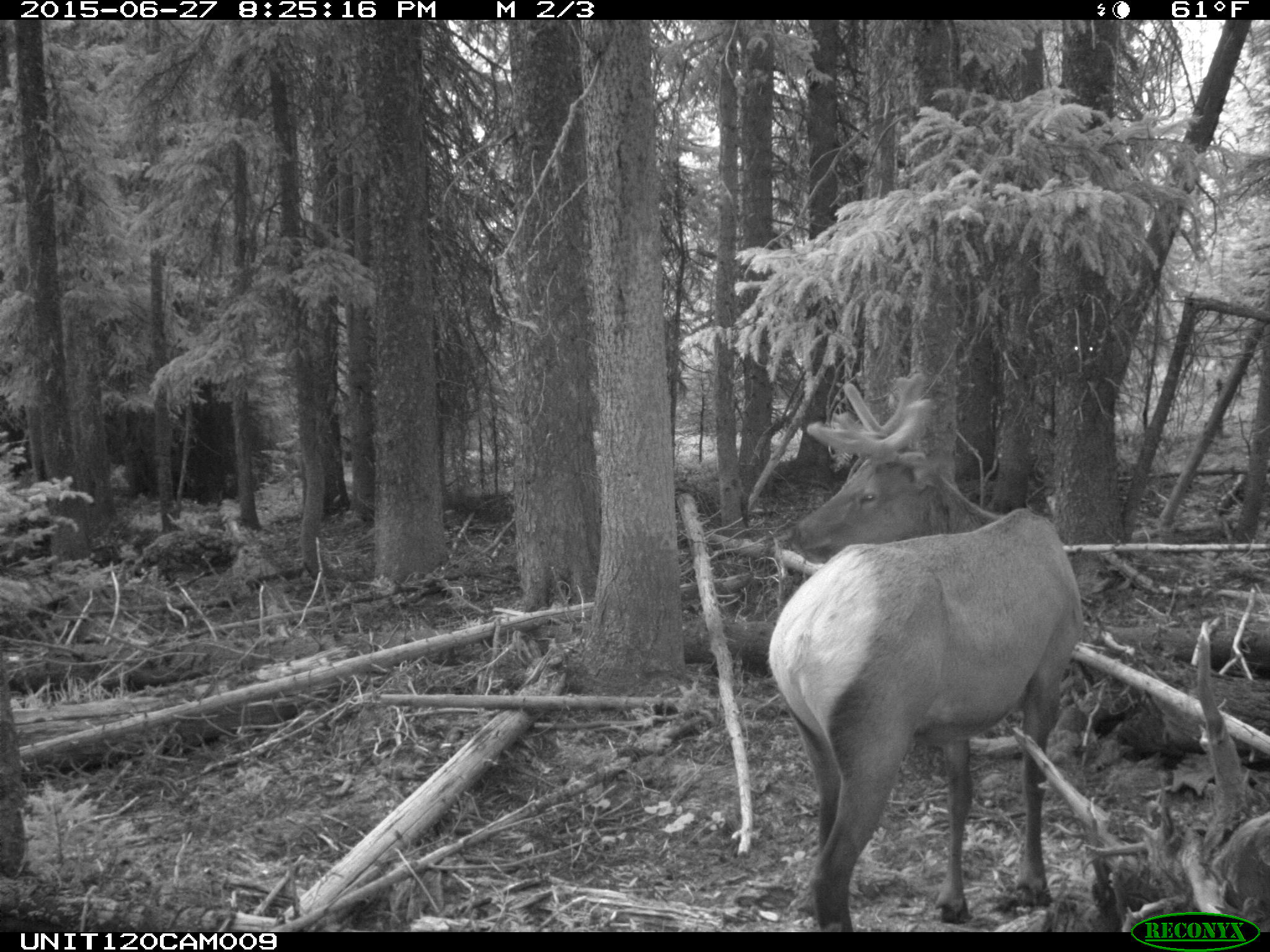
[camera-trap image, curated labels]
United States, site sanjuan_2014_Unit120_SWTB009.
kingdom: Animalia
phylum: Chordata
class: Mammalia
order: Artiodactyla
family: Cervidae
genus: Cervus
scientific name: Cervus elaphus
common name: red deer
Cervus elaphus (red deer).